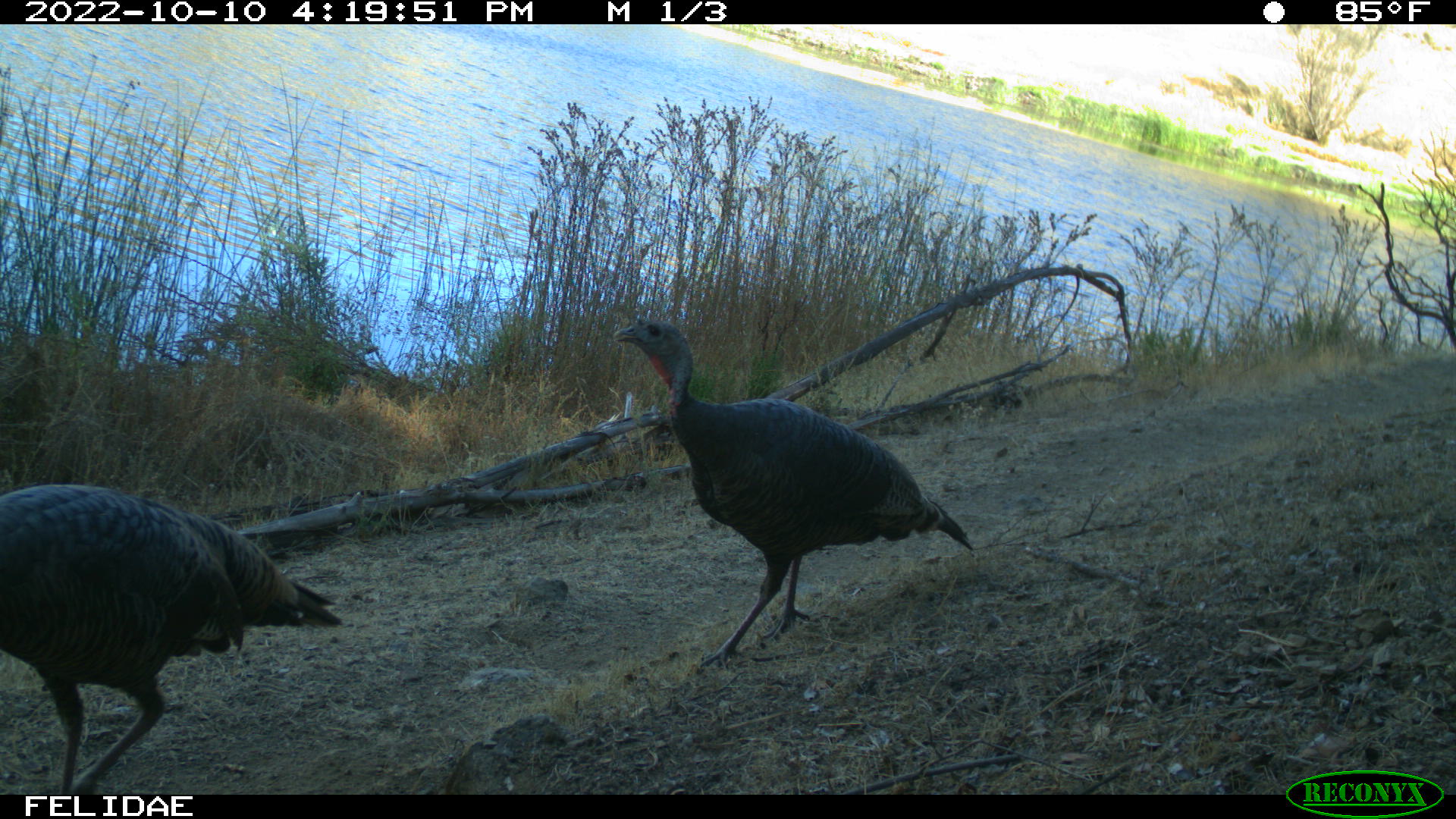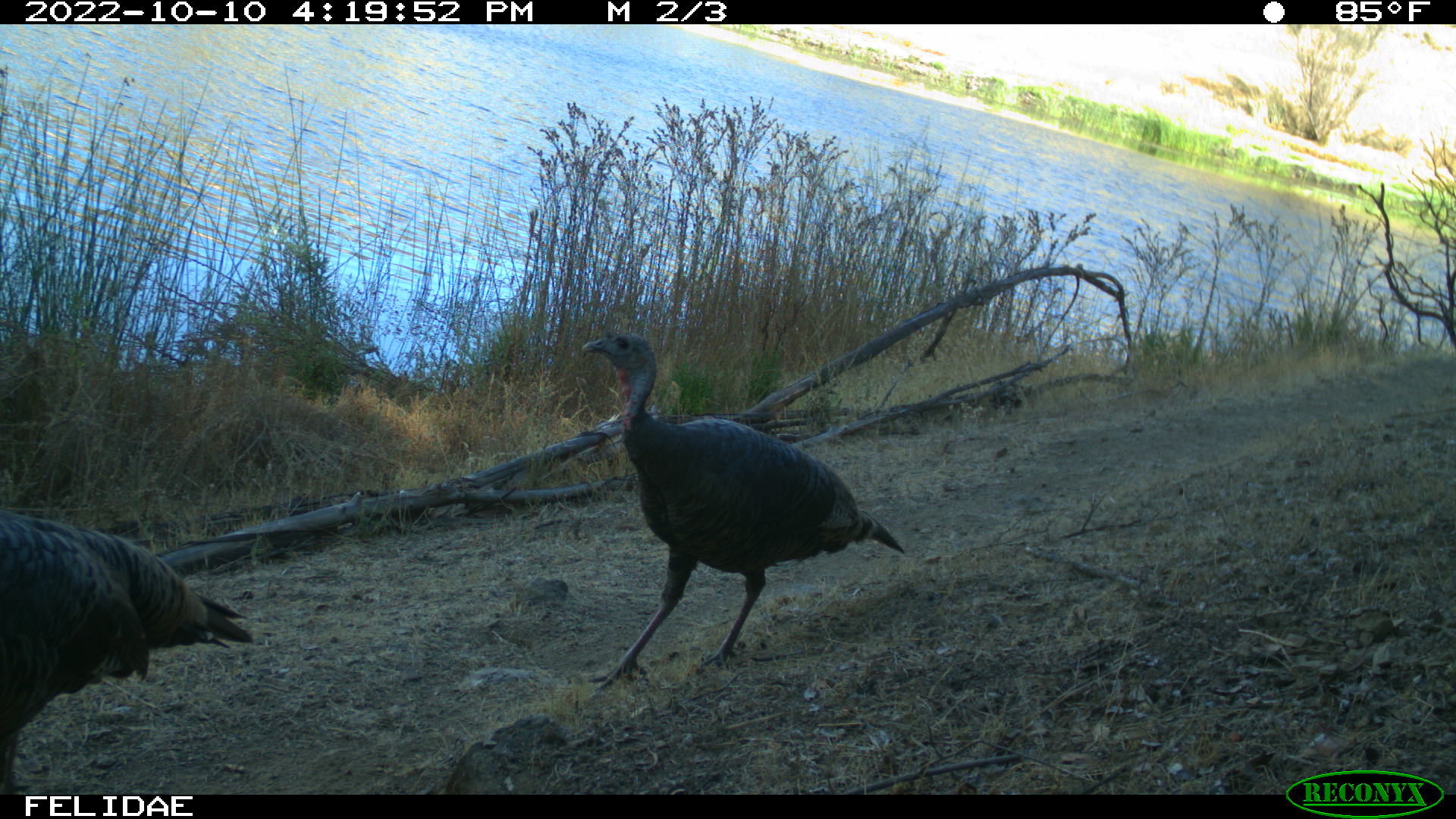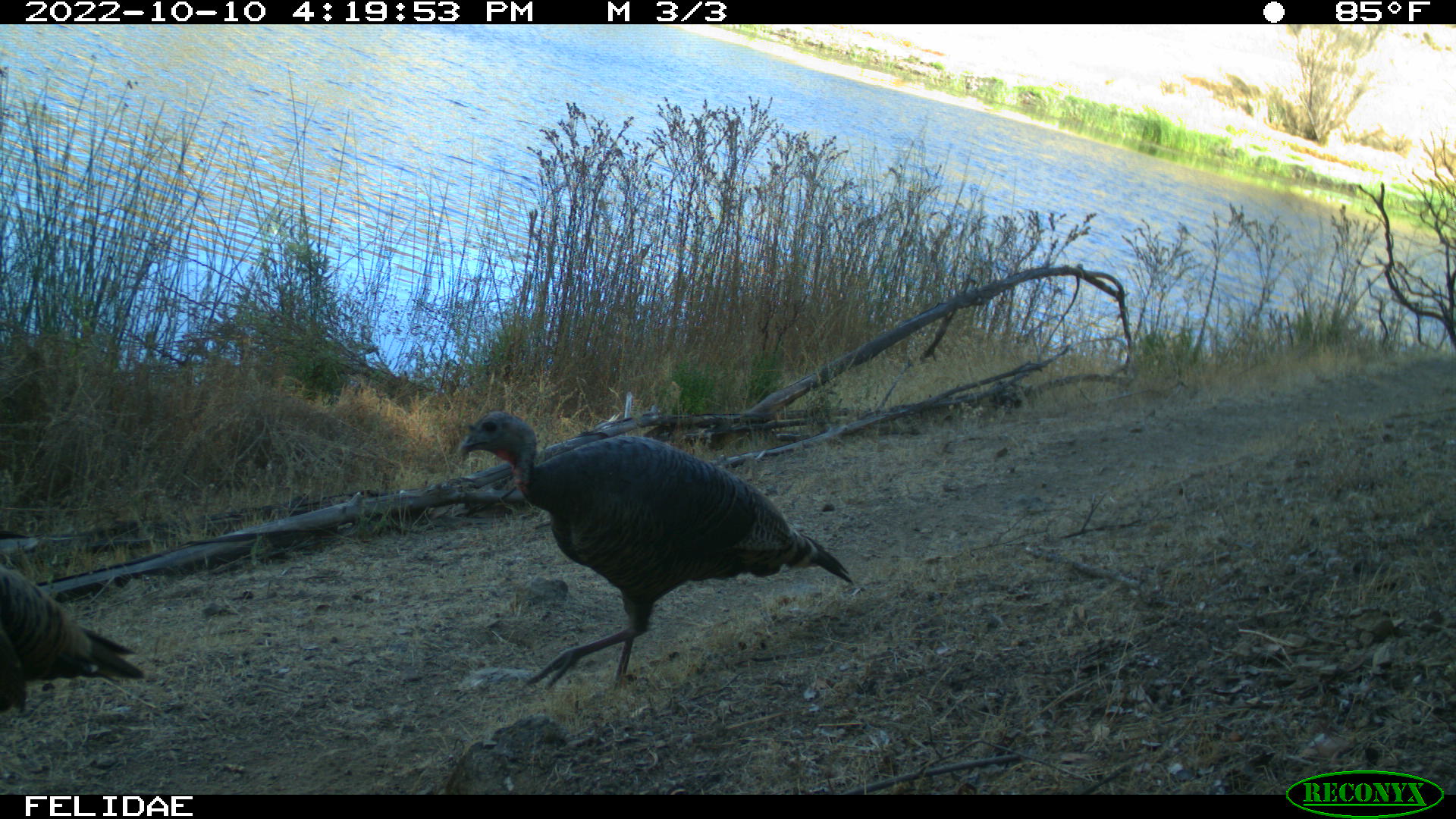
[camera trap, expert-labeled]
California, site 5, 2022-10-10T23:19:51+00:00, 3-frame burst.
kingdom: Animalia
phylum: Chordata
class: Aves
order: Galliformes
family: Phasianidae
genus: Meleagris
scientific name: Meleagris gallopavo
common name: turkey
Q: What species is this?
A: Turkey (Meleagris gallopavo).